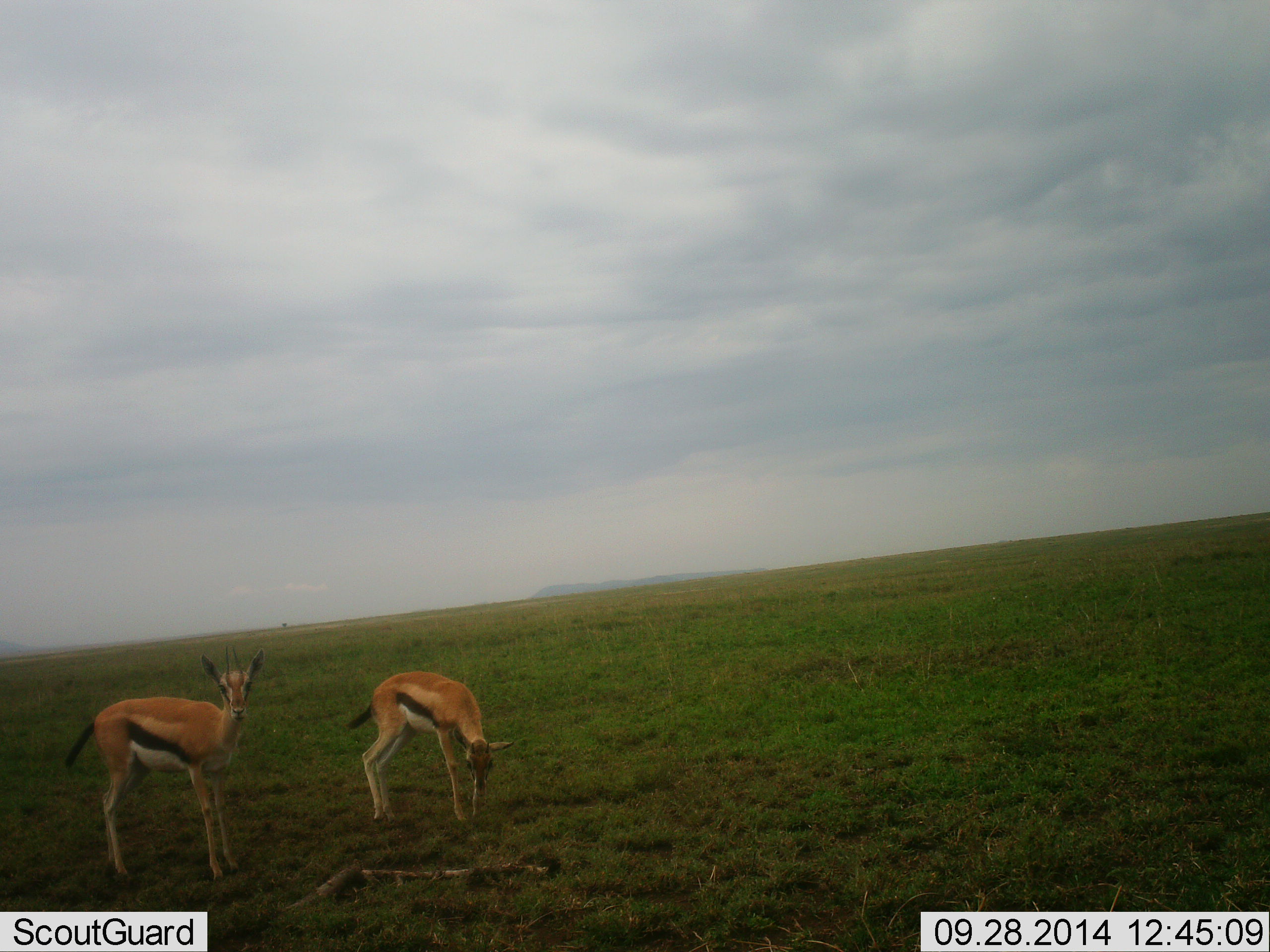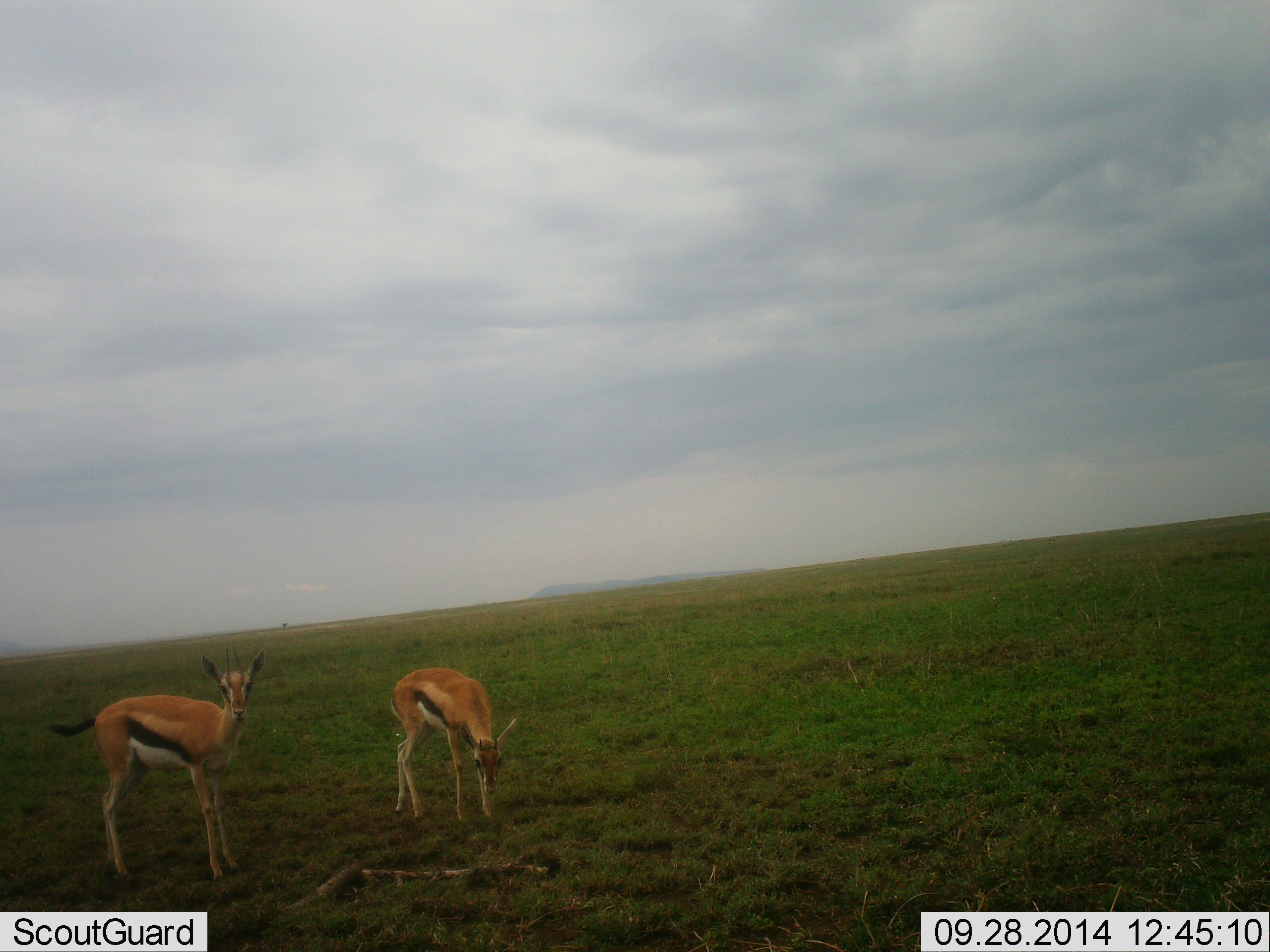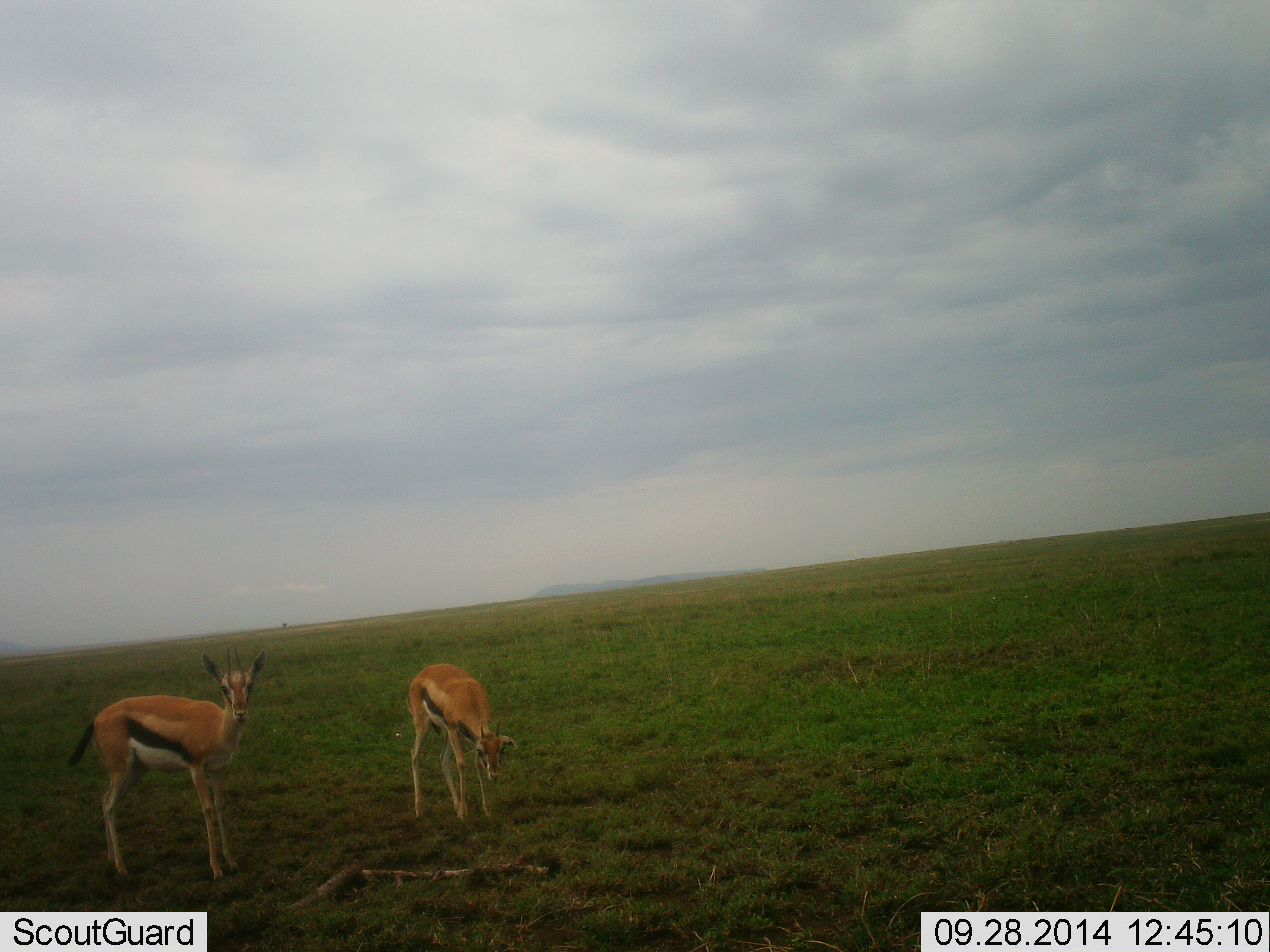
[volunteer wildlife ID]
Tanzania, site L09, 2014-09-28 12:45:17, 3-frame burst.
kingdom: Animalia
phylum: Chordata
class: Mammalia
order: Artiodactyla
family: Bovidae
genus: Eudorcas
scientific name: Eudorcas thomsonii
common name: thomson's gazelle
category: gazellethomsons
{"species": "gazellethomsons (thomson's gazelle) (Eudorcas thomsonii)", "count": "2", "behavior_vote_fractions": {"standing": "100%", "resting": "0%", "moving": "10%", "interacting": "0%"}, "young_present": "20%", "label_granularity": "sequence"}